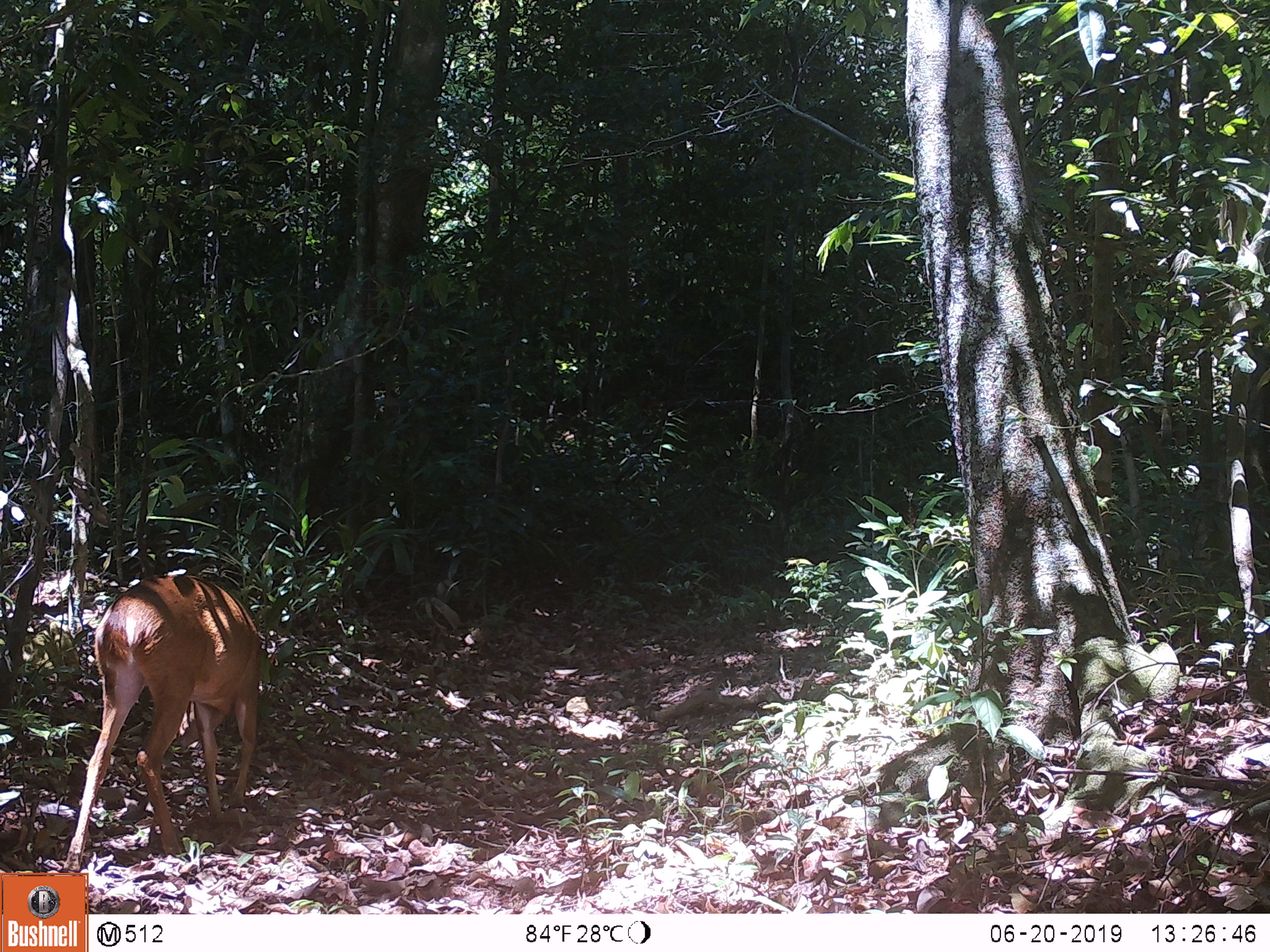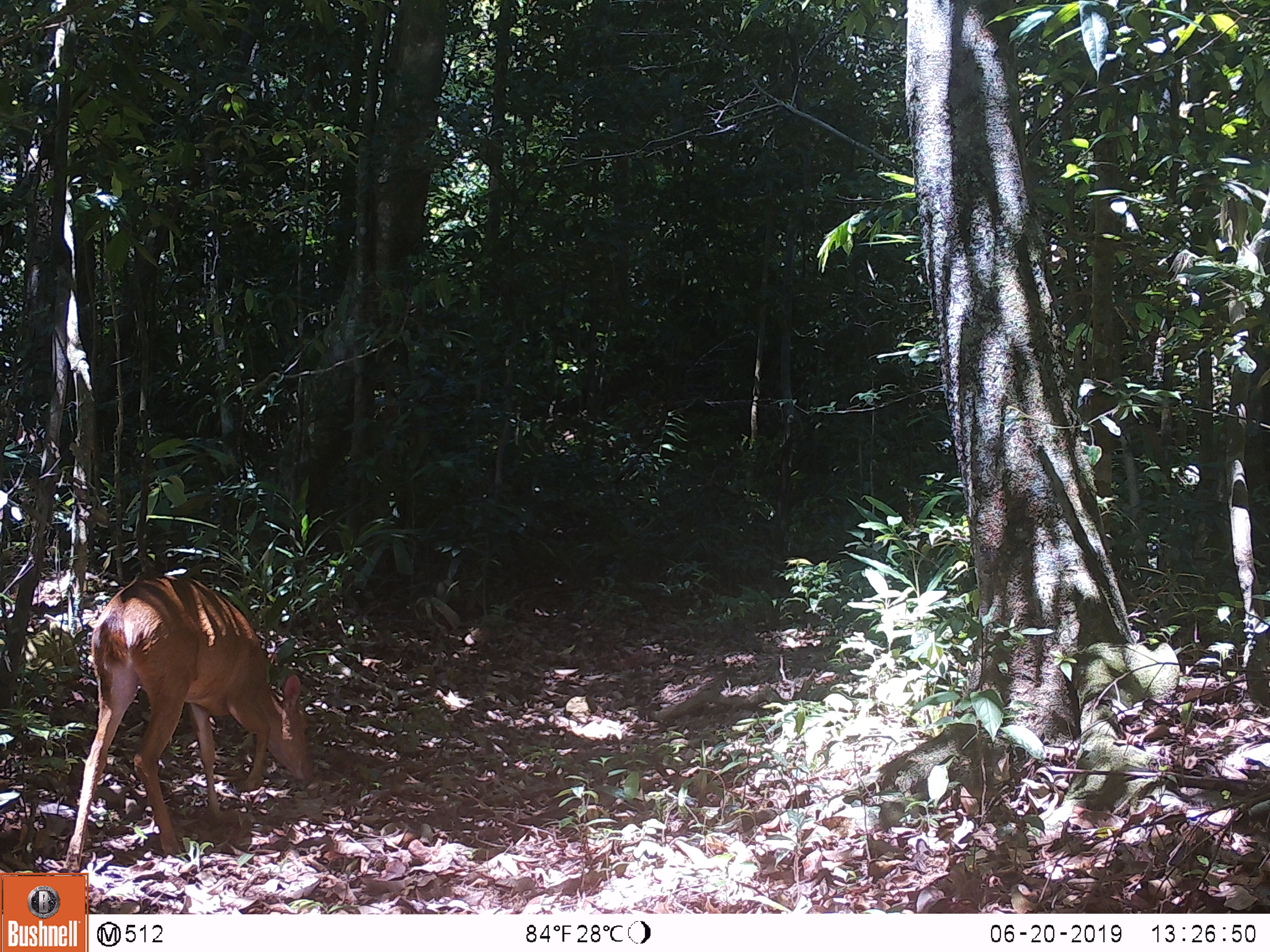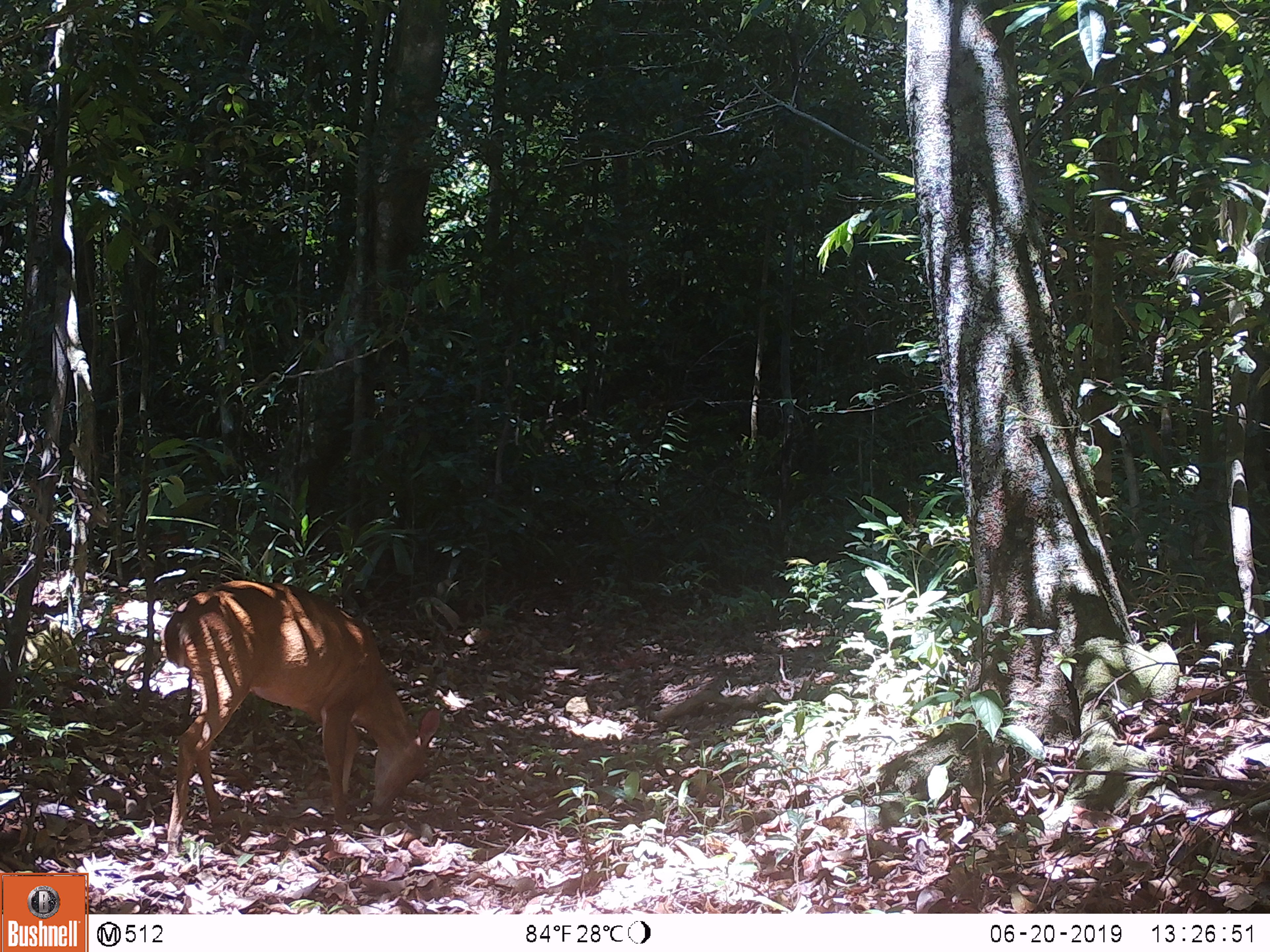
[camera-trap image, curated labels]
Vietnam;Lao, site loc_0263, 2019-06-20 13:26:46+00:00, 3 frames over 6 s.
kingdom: Animalia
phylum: Chordata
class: Mammalia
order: Artiodactyla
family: Cervidae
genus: Muntiacus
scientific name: Muntiacus vuquangensis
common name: large-antlered muntjac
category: large antlered muntjac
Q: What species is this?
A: Large antlered muntjac (large-antlered muntjac) (Muntiacus vuquangensis).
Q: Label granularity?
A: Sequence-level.